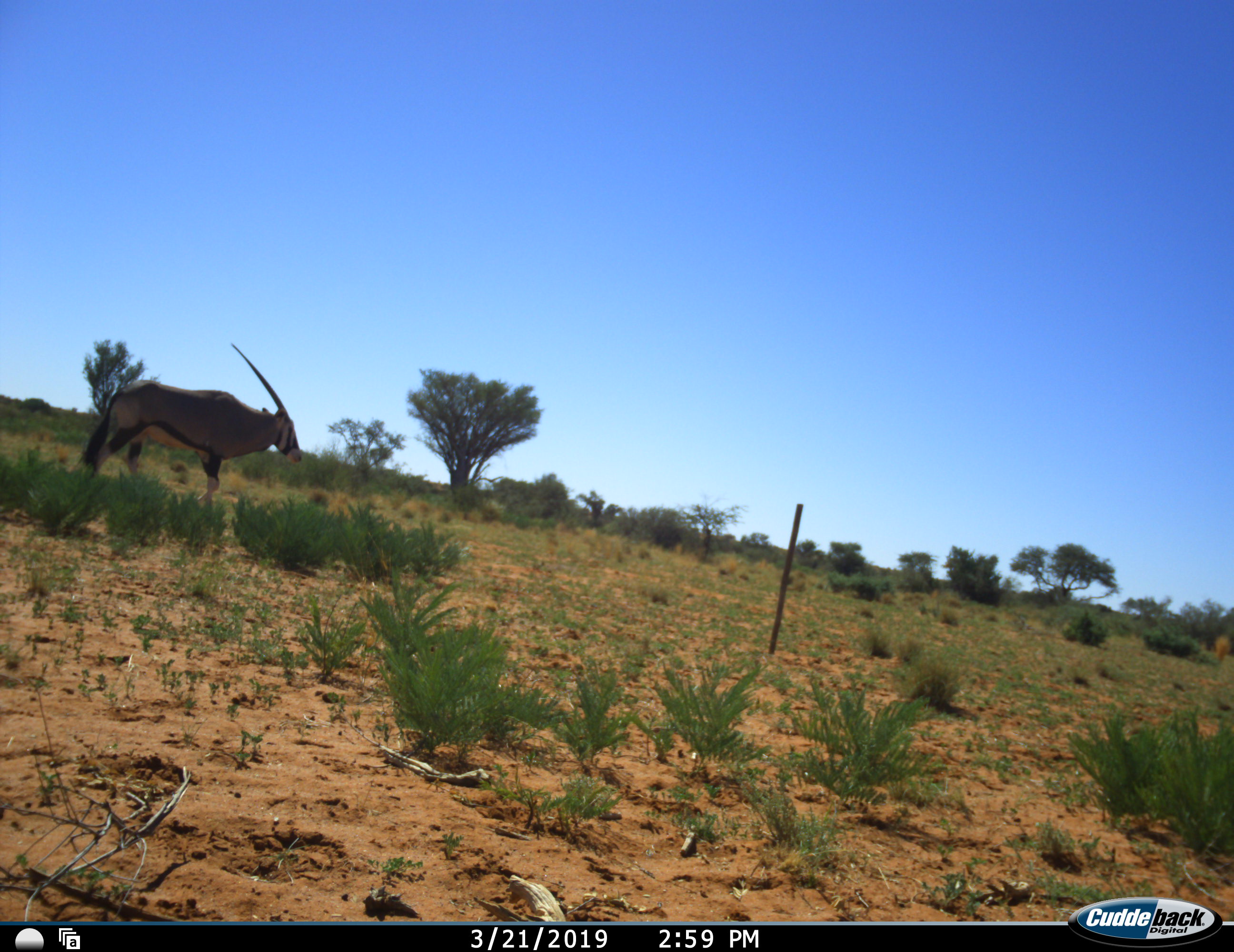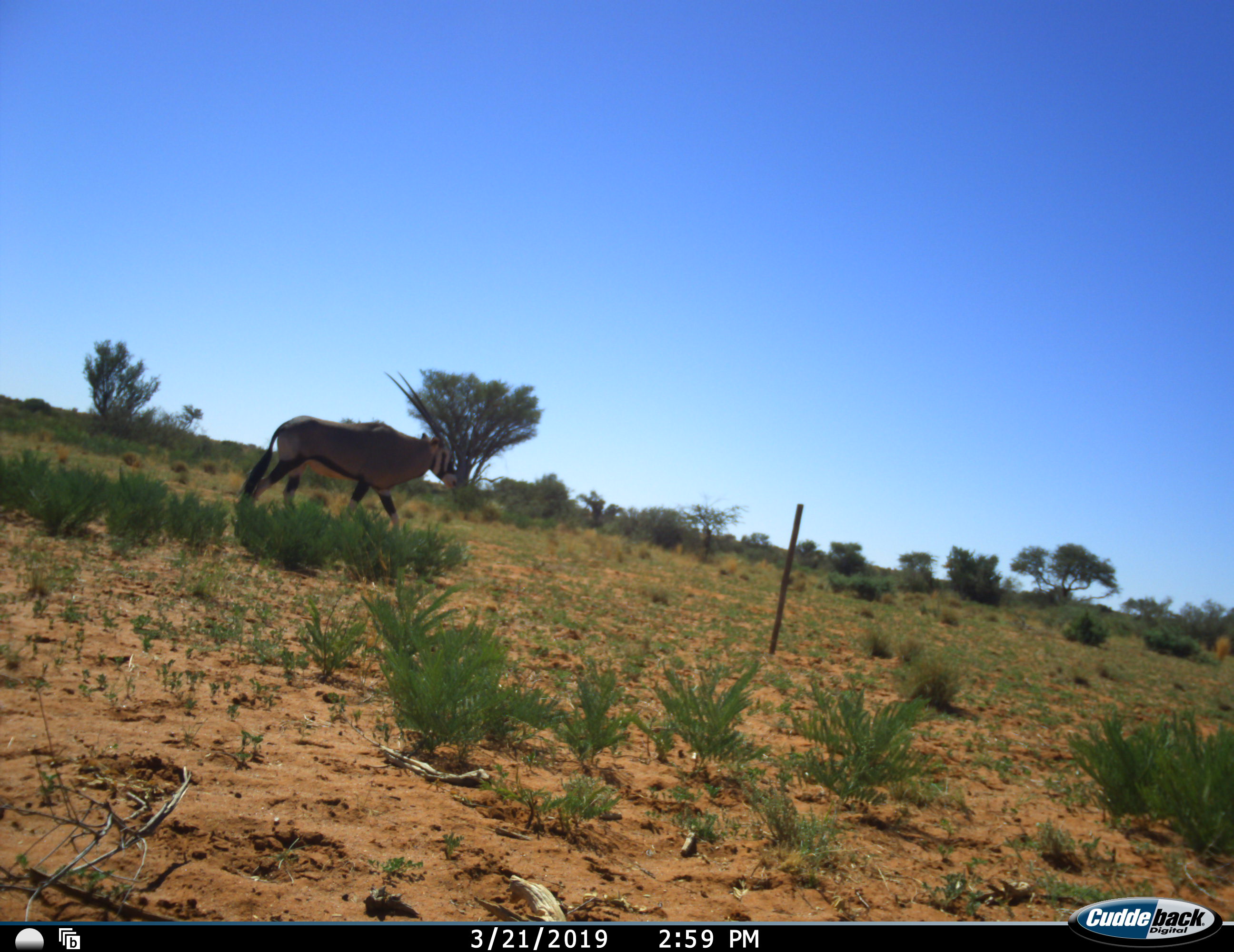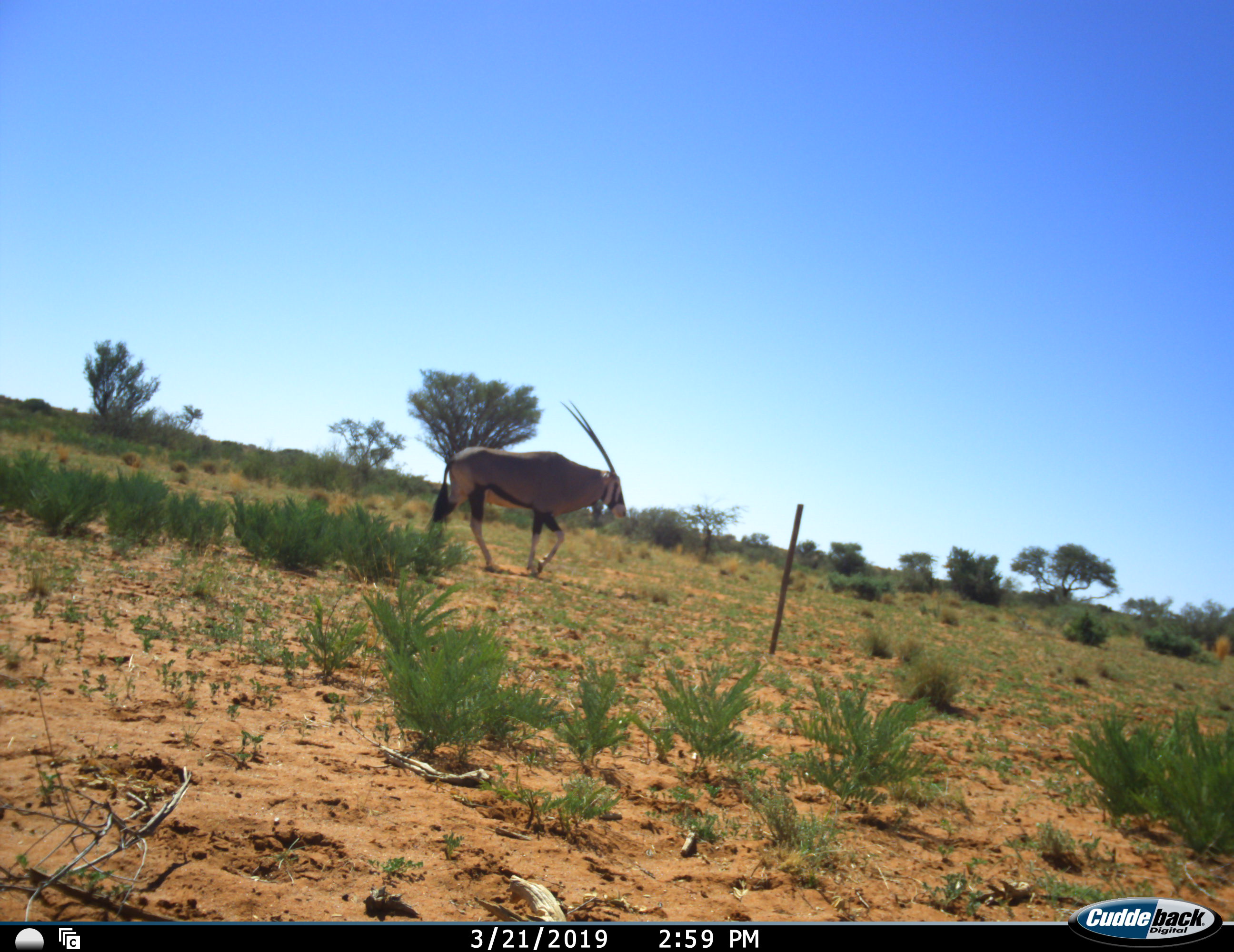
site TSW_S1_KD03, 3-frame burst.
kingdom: Animalia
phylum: Chordata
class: Mammalia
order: Artiodactyla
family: Bovidae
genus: Oryx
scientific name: Oryx gazella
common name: gemsbok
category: oryx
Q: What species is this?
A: Oryx (gemsbok) (Oryx gazella).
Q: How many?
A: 1.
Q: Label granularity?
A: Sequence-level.